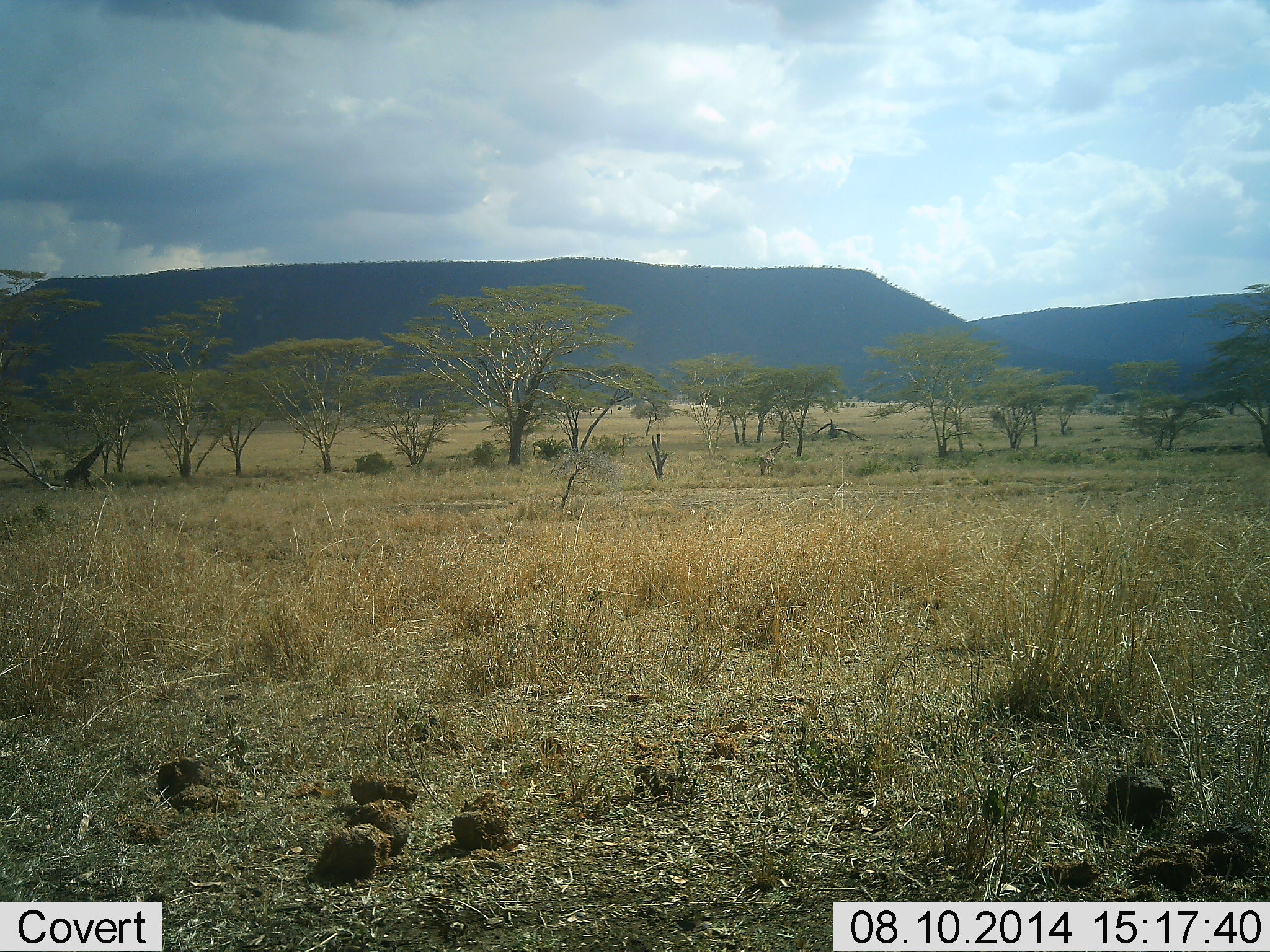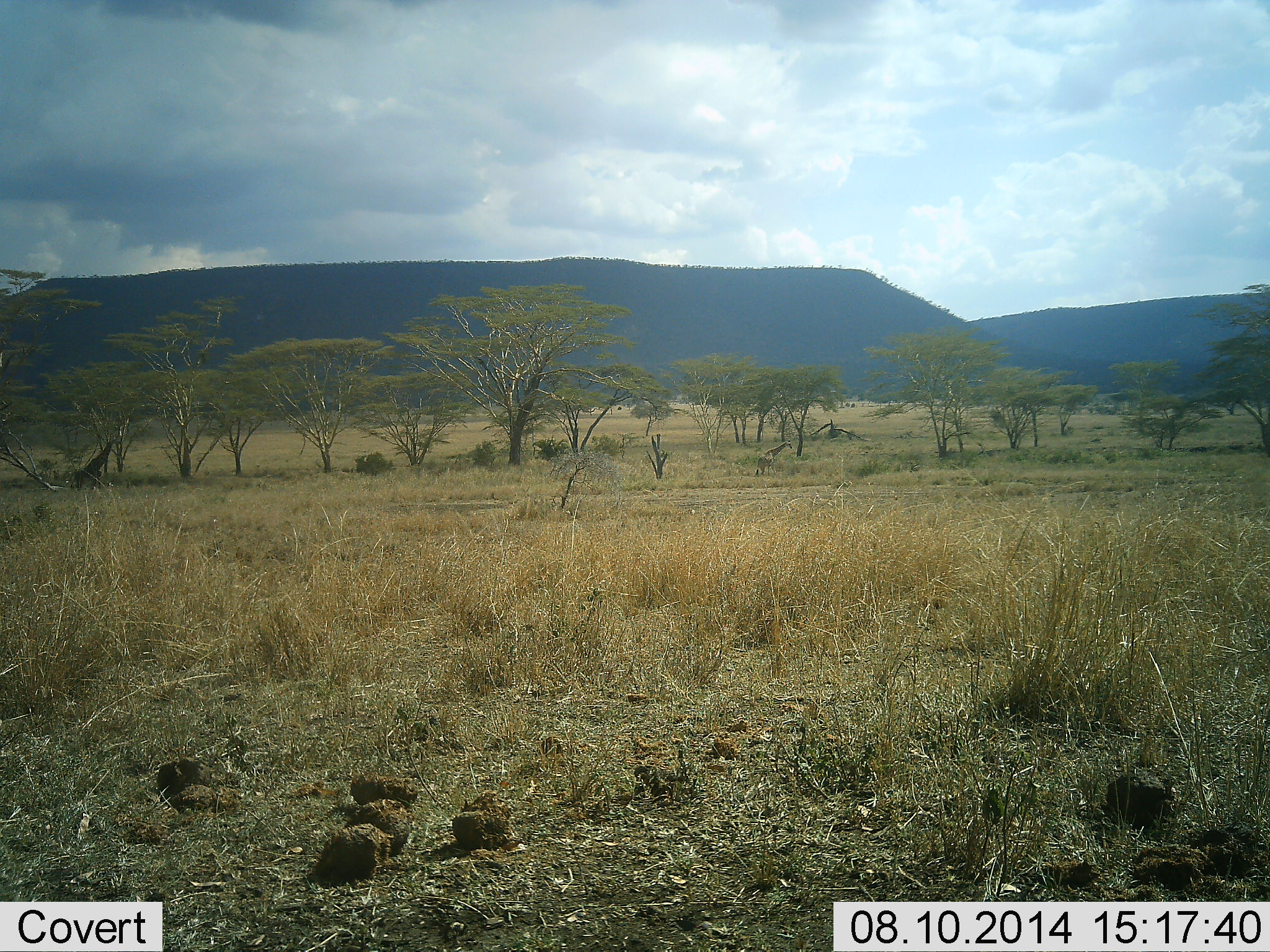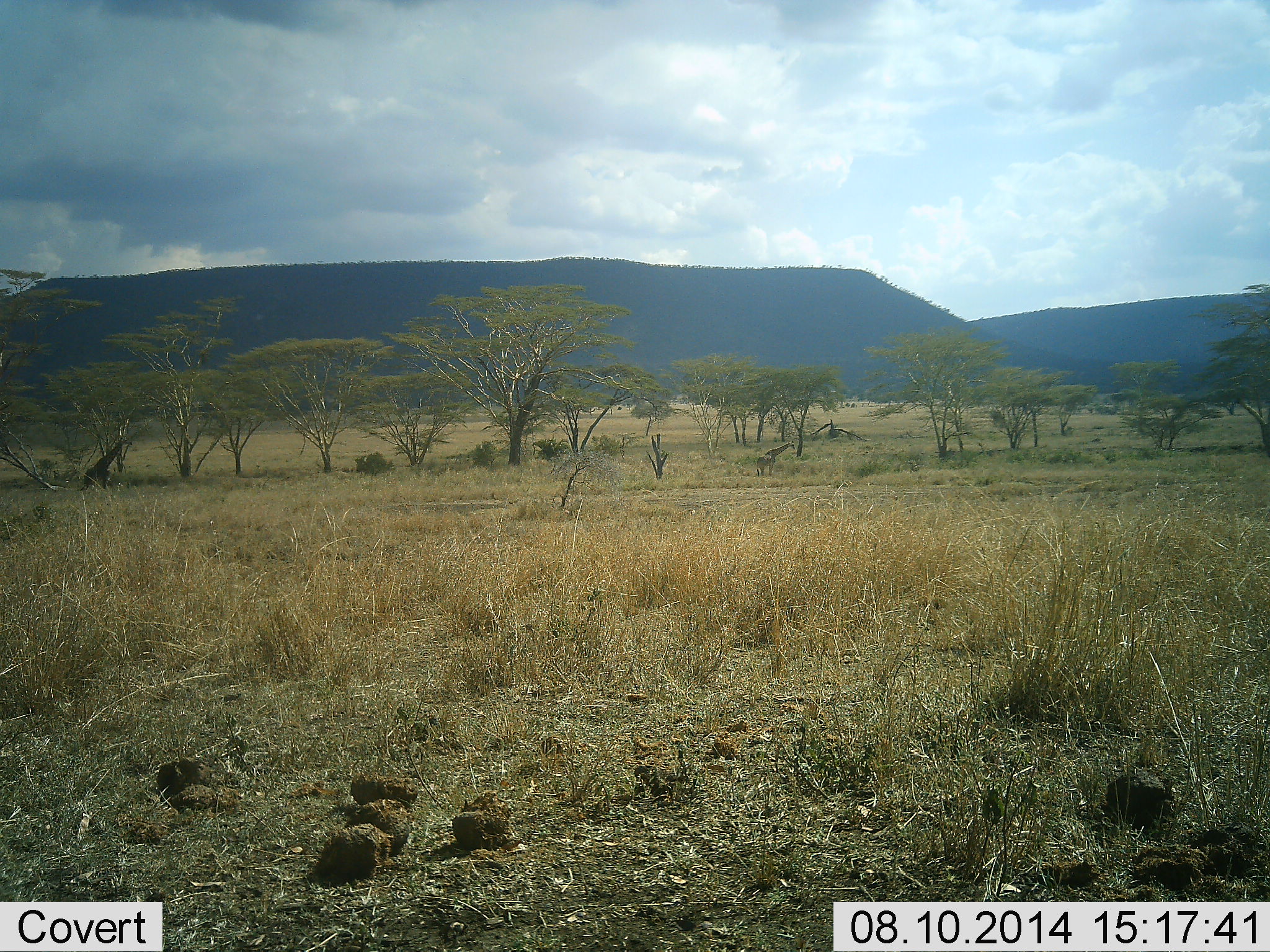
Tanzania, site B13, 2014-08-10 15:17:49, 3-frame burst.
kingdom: Animalia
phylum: Chordata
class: Mammalia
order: Artiodactyla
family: Giraffidae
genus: Giraffa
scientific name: Giraffa camelopardalis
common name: giraffe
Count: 2.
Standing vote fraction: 20%.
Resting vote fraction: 0%.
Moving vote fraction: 100%.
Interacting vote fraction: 0%.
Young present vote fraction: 30%.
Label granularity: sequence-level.